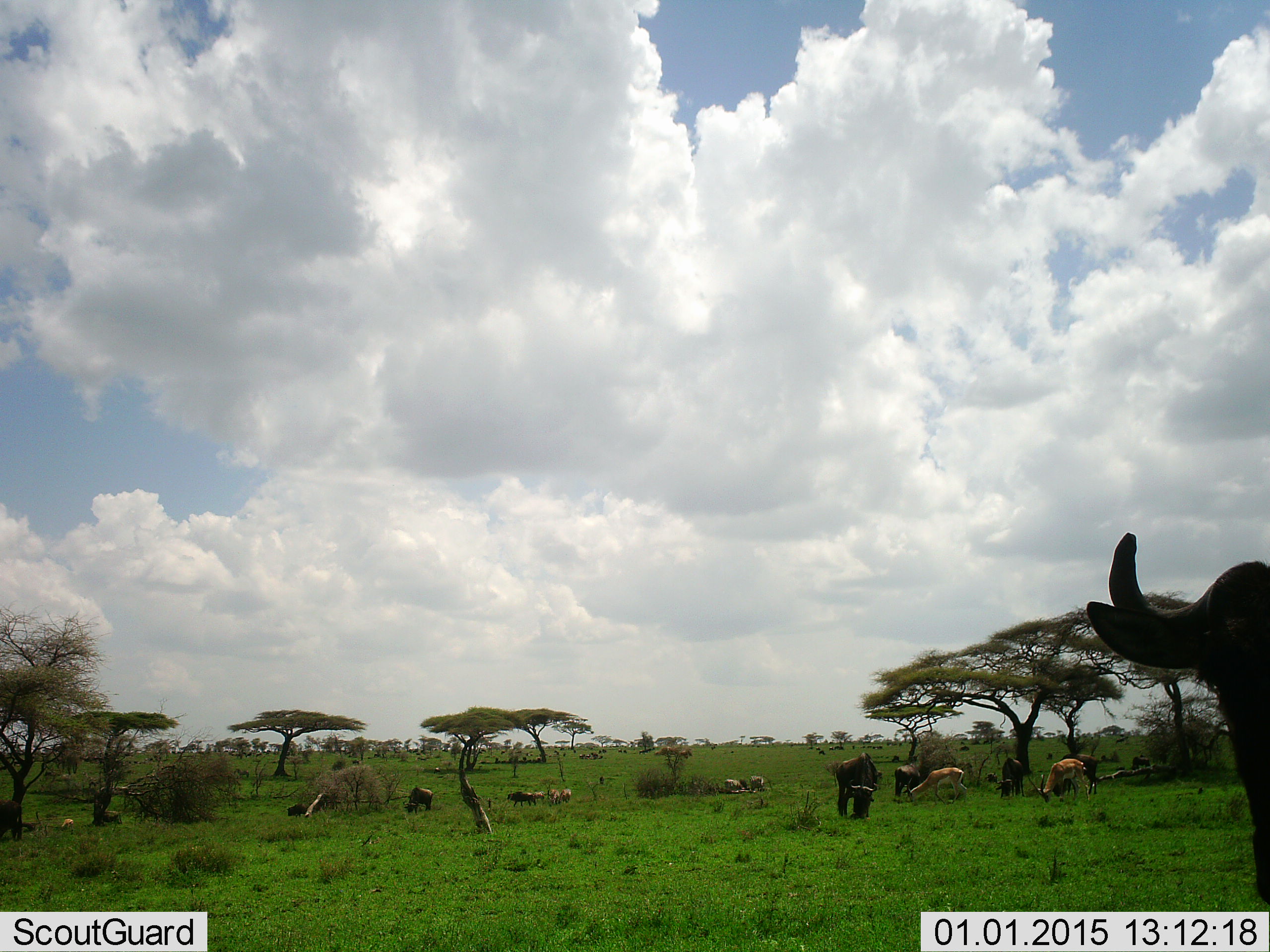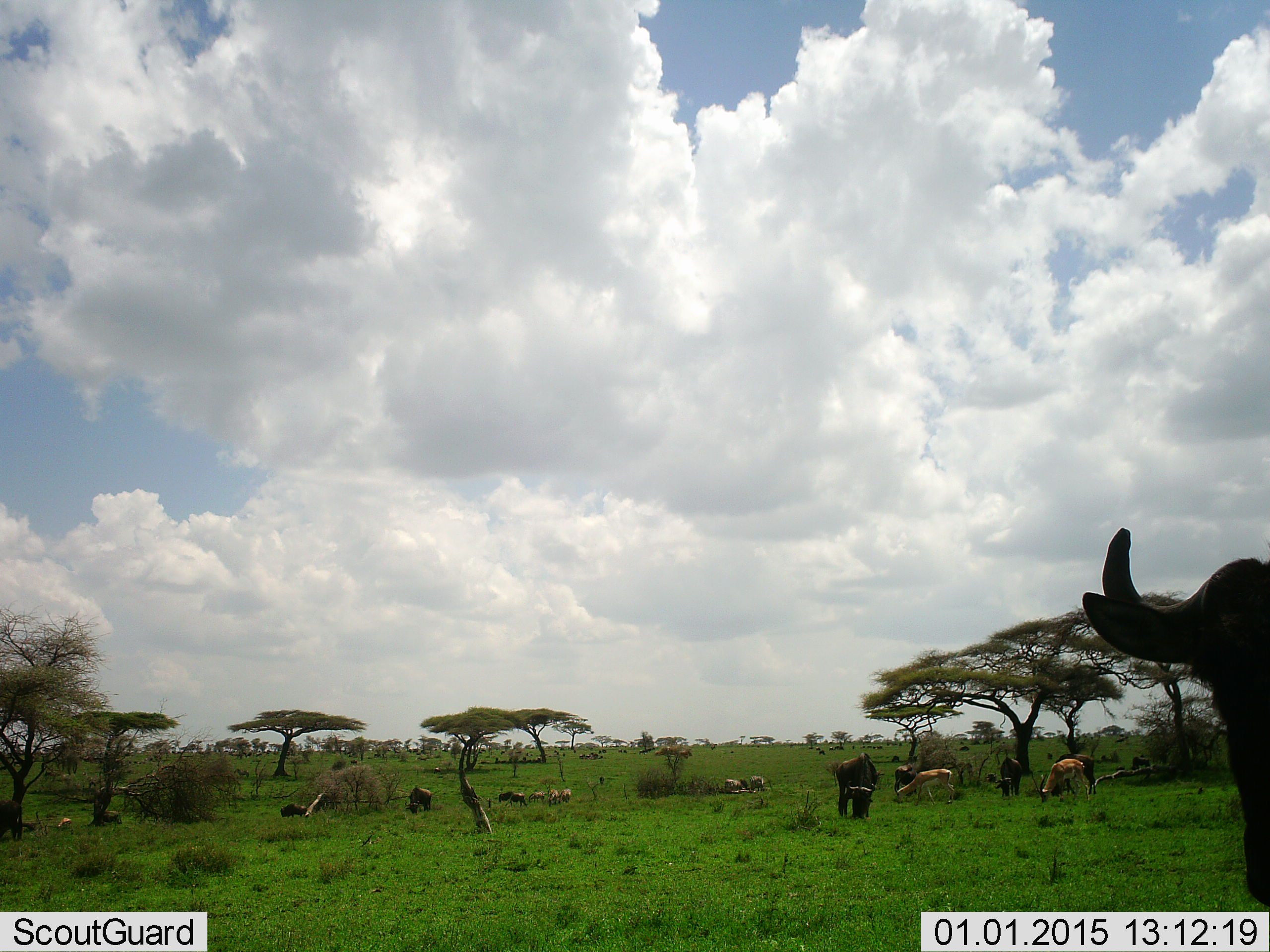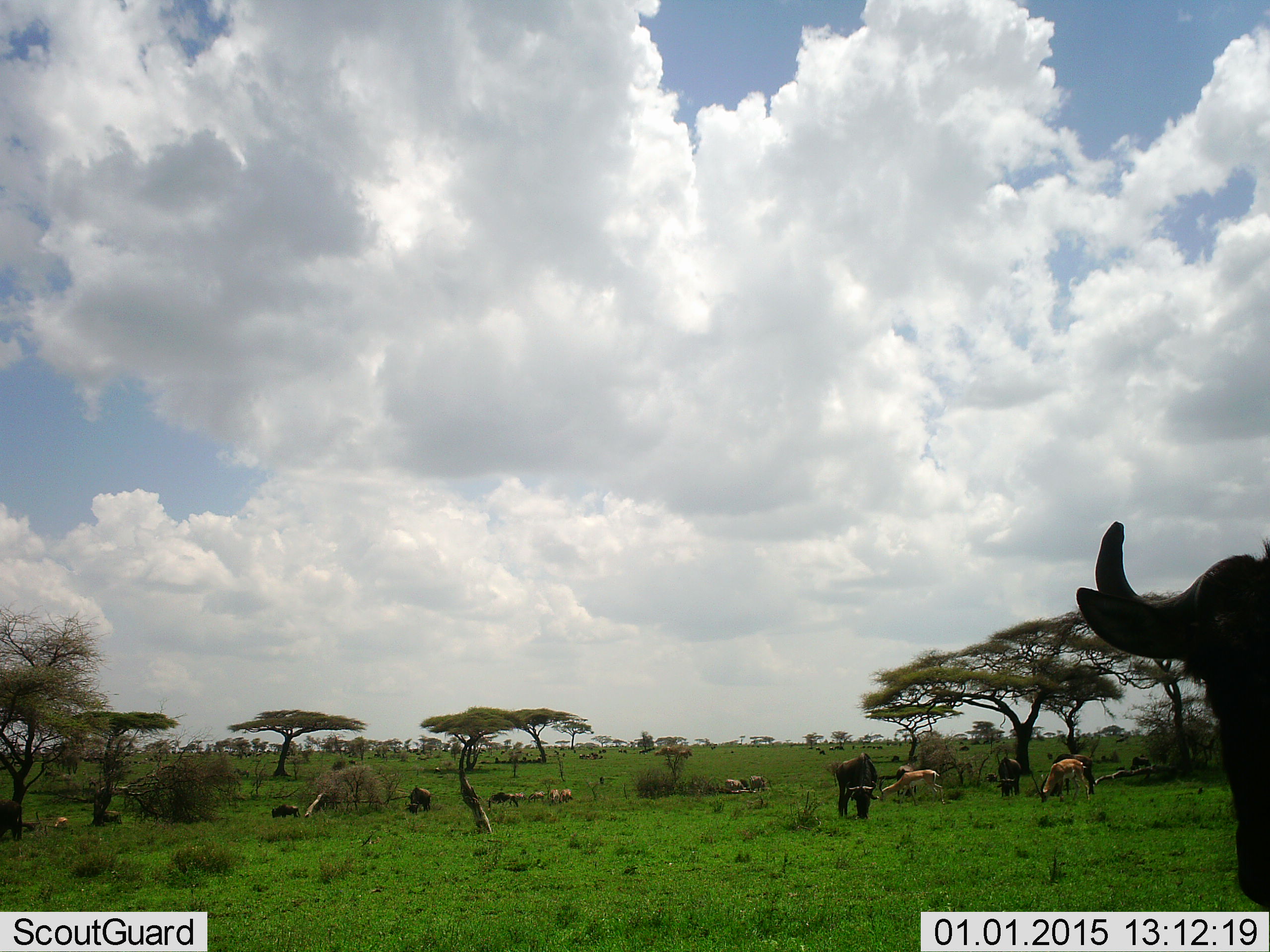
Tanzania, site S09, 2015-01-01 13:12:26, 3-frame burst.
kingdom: Animalia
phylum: Chordata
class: Mammalia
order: Artiodactyla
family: Bovidae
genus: Nanger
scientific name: Nanger granti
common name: grant's gazelle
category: gazellegrants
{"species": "gazellegrants (grant's gazelle) (Nanger granti)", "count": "4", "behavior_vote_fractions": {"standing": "47%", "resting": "7%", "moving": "33%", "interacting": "0%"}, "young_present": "0%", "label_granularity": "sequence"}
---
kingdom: Animalia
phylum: Chordata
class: Mammalia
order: Artiodactyla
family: Bovidae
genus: Connochaetes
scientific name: Connochaetes taurinus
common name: blue wildebeest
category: wildebeest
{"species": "wildebeest (blue wildebeest) (Connochaetes taurinus)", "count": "6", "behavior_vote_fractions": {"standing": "67%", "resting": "0%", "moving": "50%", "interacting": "0%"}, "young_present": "0%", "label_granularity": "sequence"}